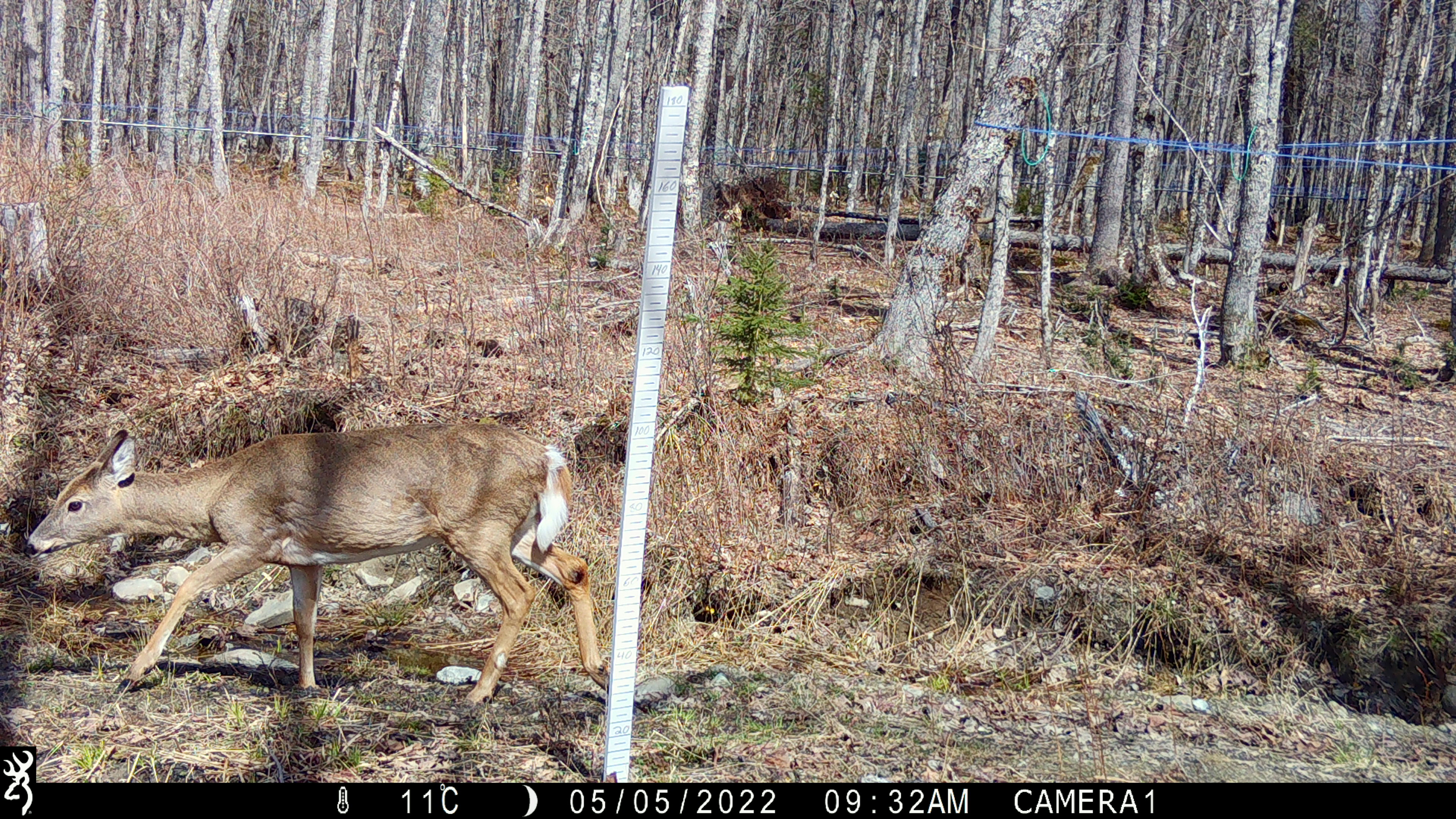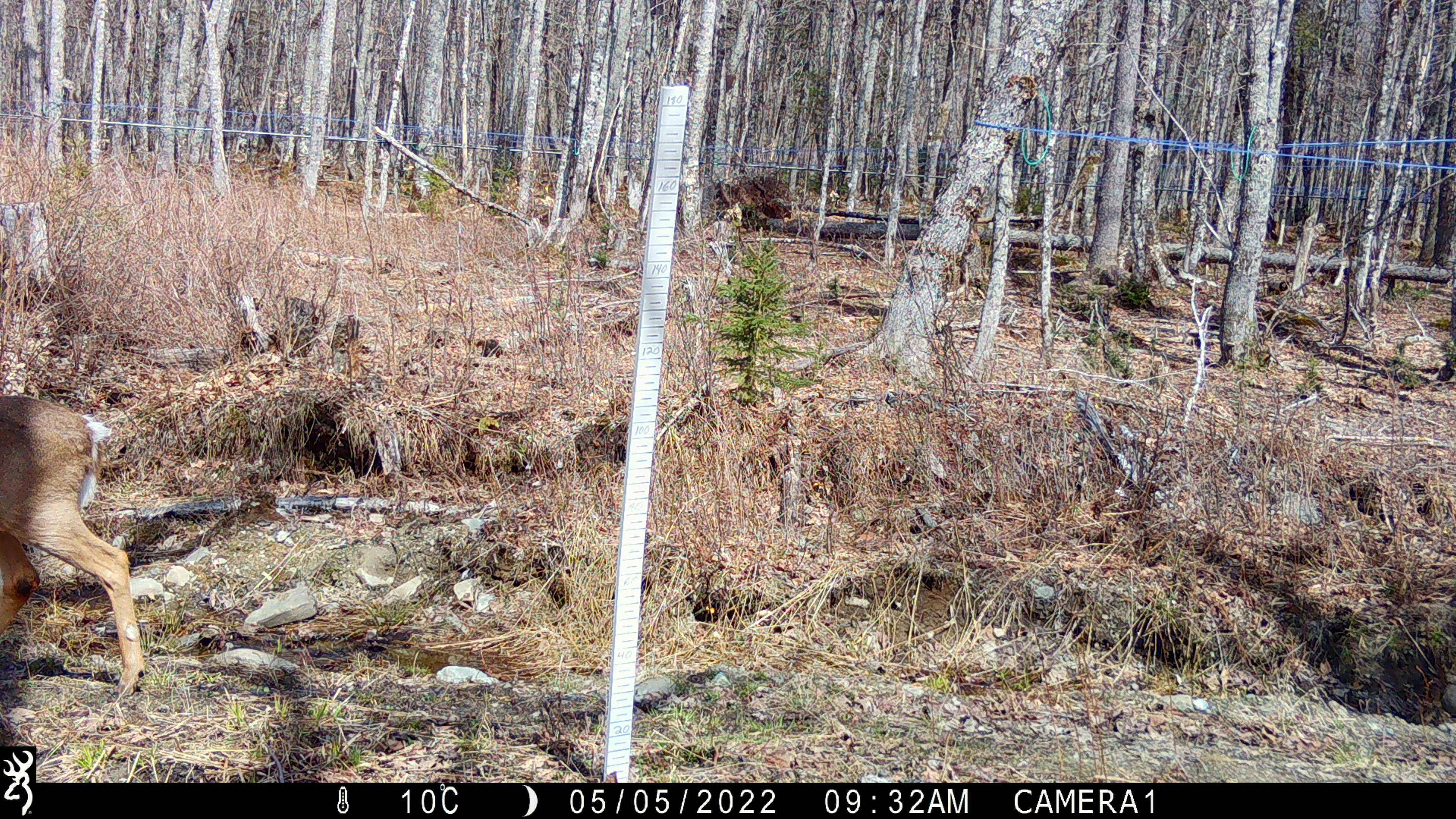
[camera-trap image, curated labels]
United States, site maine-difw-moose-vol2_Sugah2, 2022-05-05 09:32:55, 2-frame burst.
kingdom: Animalia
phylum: Chordata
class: Mammalia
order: Artiodactyla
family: Cervidae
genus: Odocoileus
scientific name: Odocoileus virginianus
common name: white-tailed deer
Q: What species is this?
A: White-tailed deer (Odocoileus virginianus).